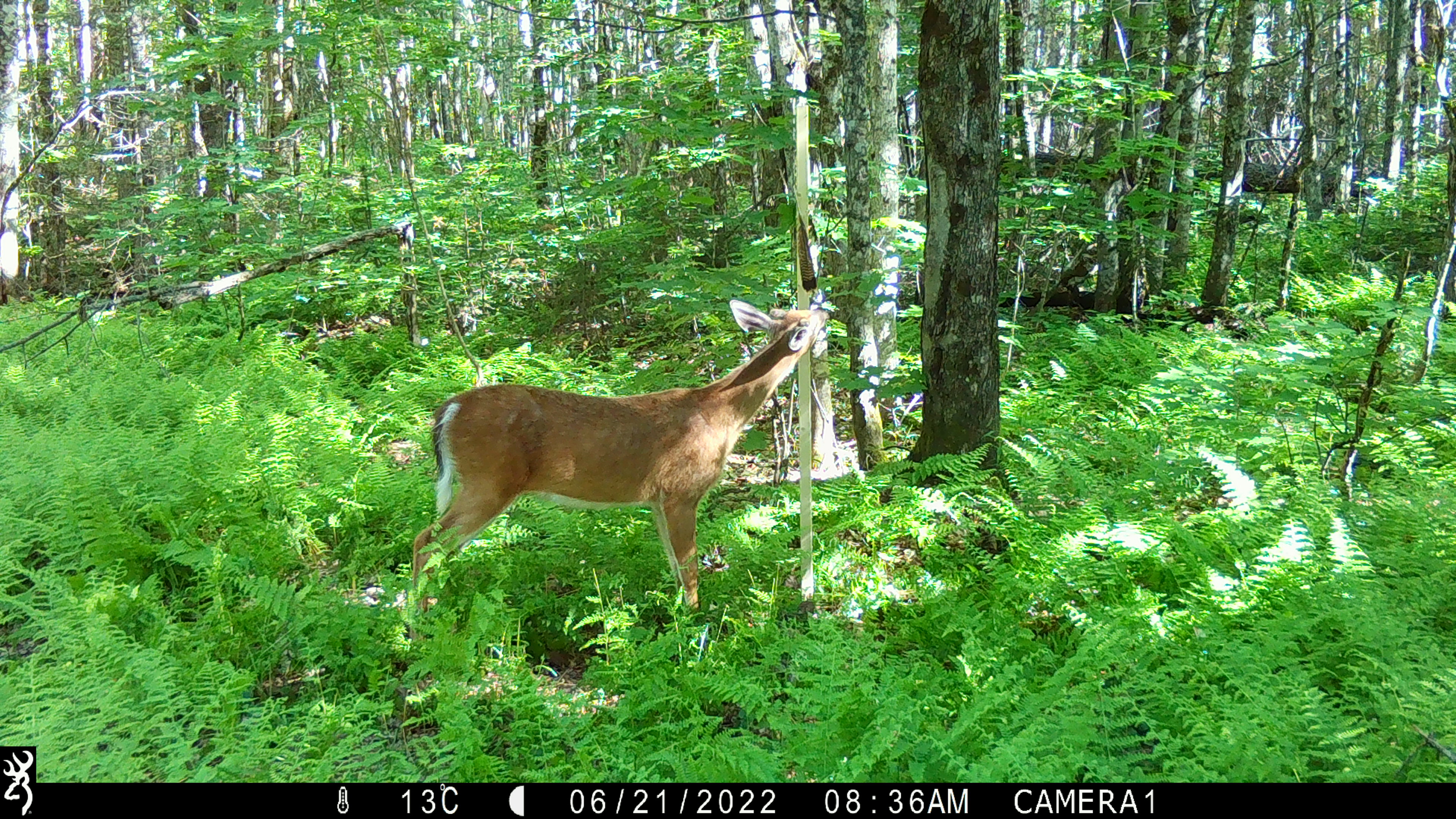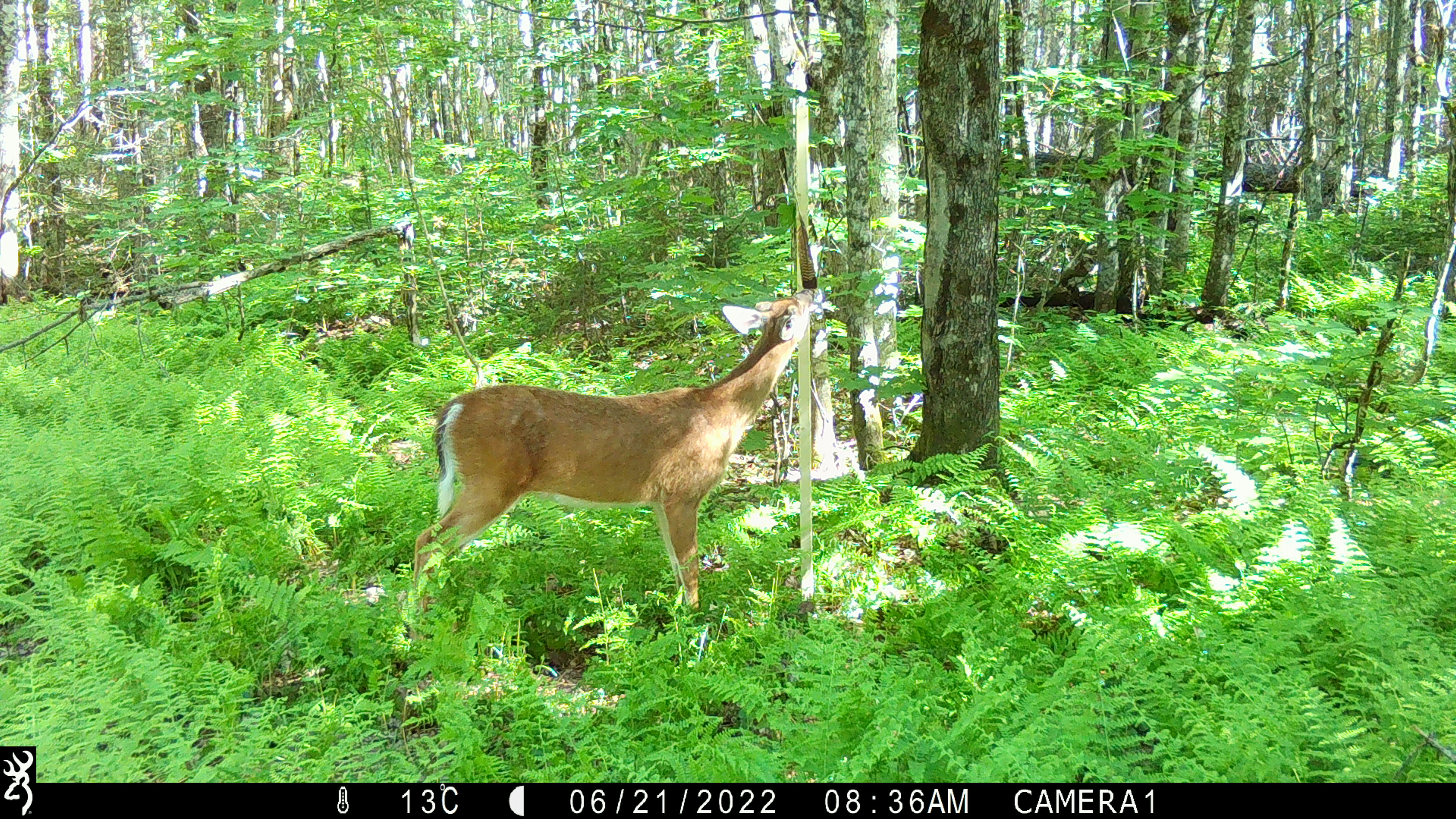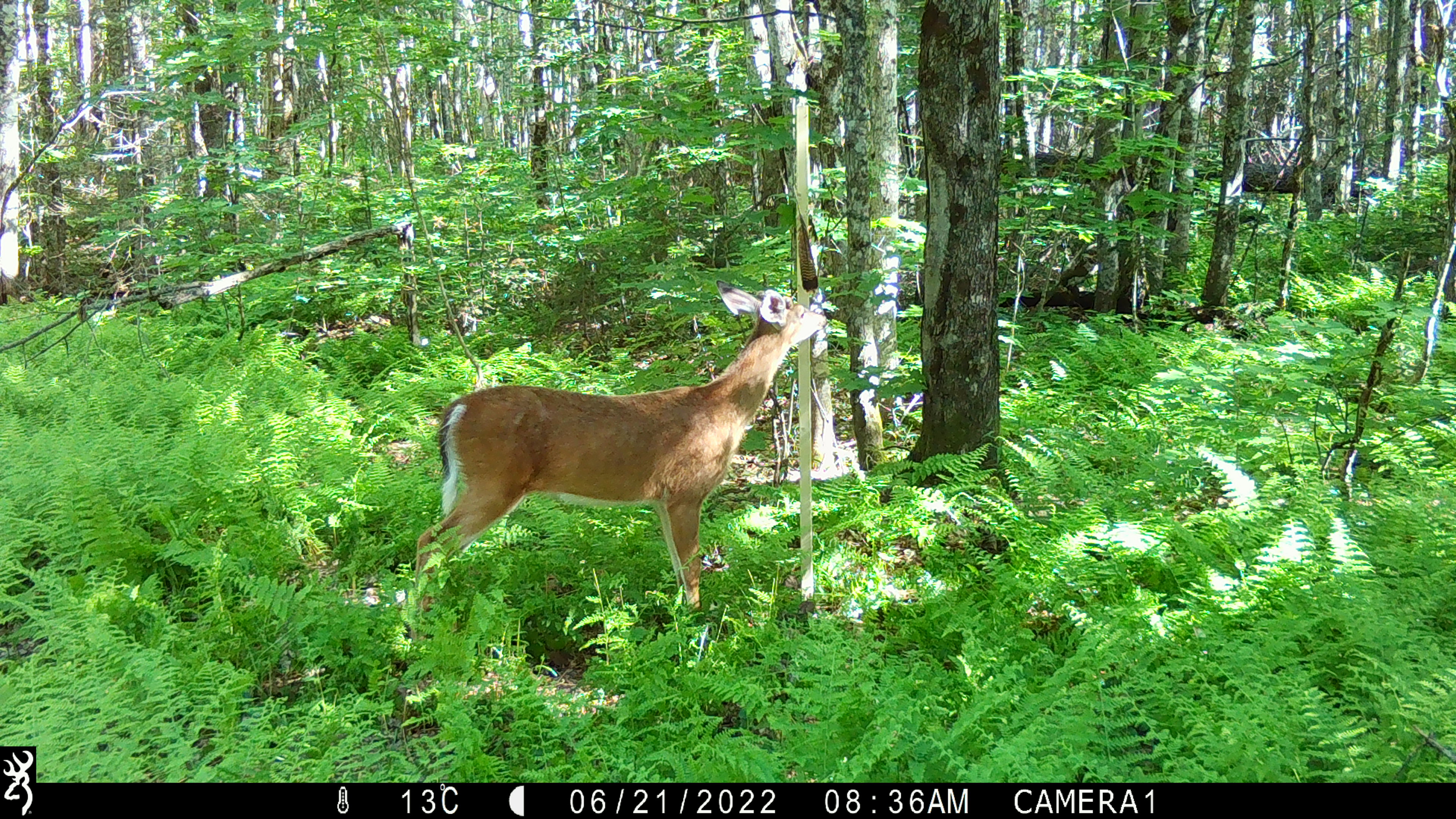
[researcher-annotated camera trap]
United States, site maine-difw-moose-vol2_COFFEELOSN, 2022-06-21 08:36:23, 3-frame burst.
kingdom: Animalia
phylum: Chordata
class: Mammalia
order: Artiodactyla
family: Cervidae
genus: Odocoileus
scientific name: Odocoileus virginianus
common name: white-tailed deer